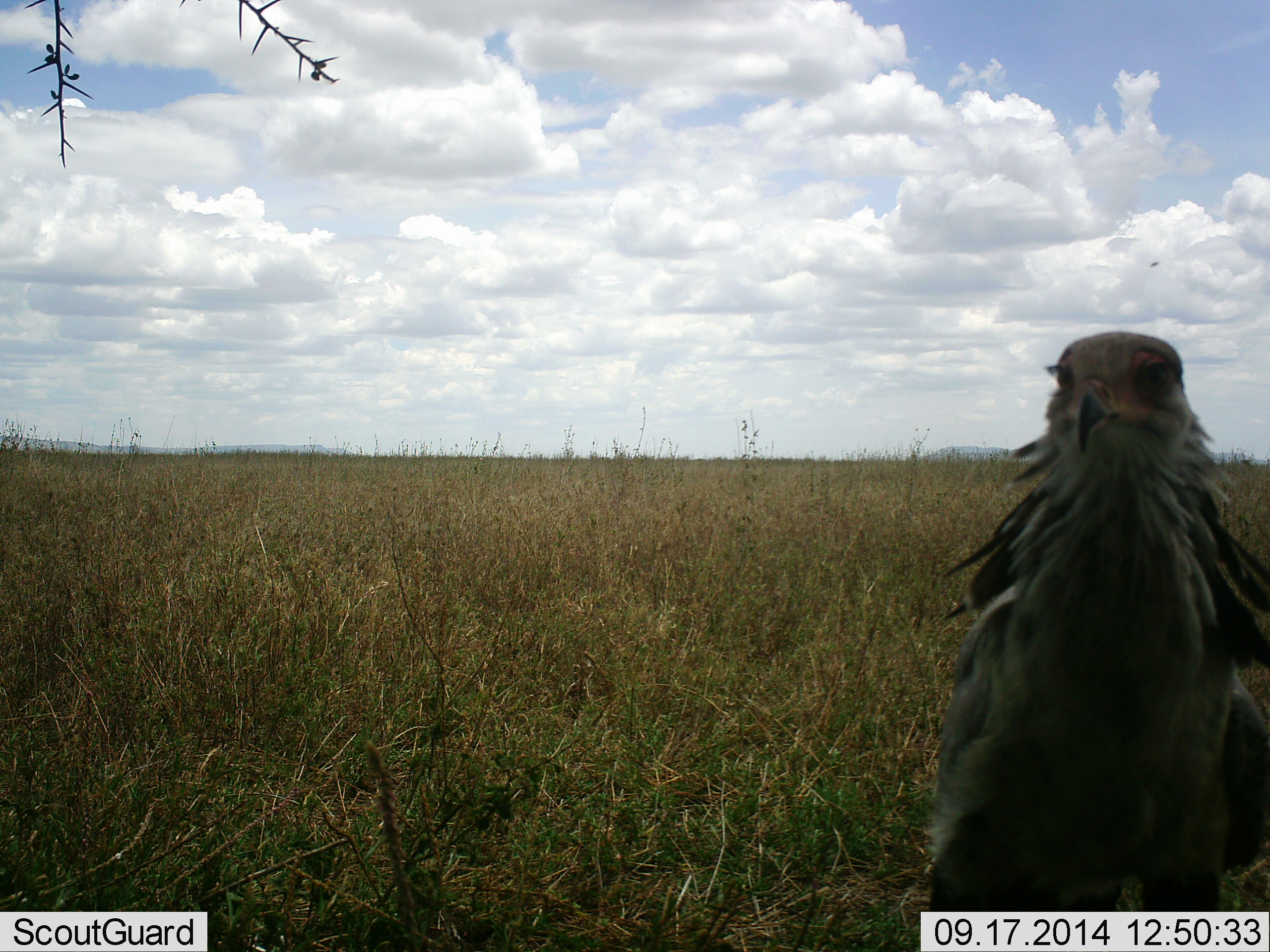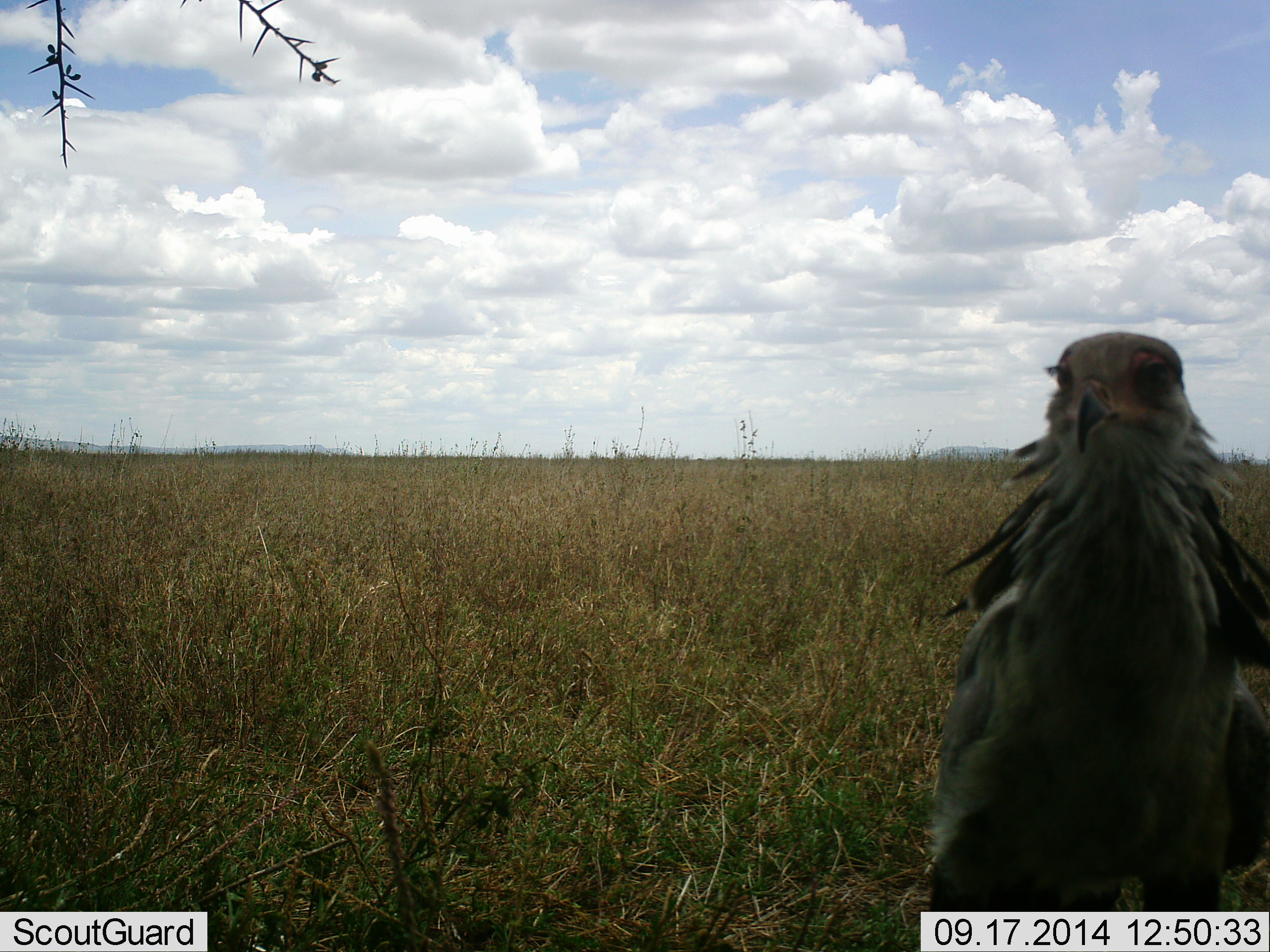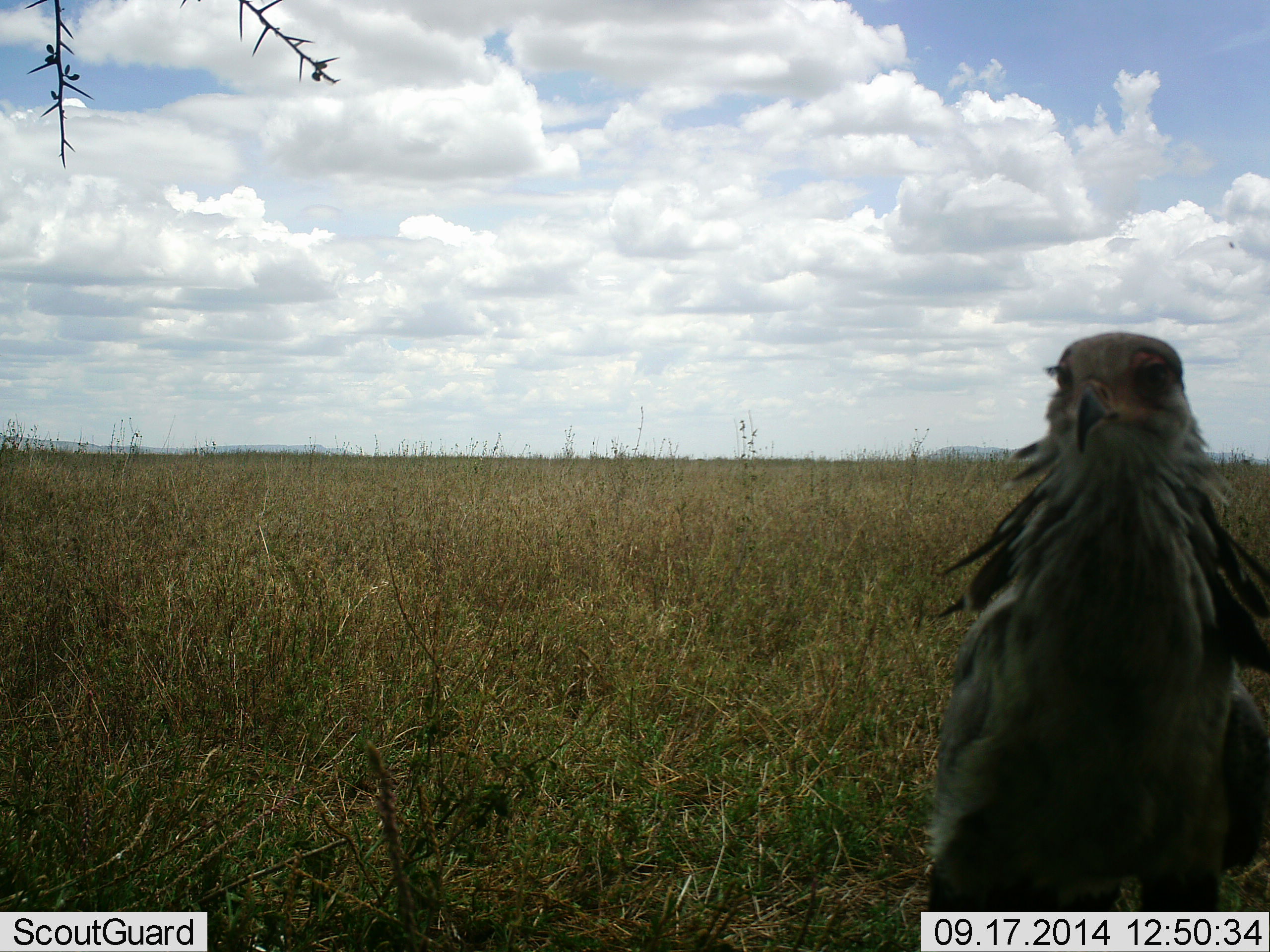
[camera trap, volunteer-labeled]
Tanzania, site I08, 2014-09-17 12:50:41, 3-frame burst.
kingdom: Animalia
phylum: Chordata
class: Aves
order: Accipitriformes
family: Sagittariidae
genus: Sagittarius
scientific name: Sagittarius serpentarius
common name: secretary bird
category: secretarybird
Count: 1.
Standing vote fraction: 92%.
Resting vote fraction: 8%.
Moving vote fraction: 0%.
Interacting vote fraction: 8%.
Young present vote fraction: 0%.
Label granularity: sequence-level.